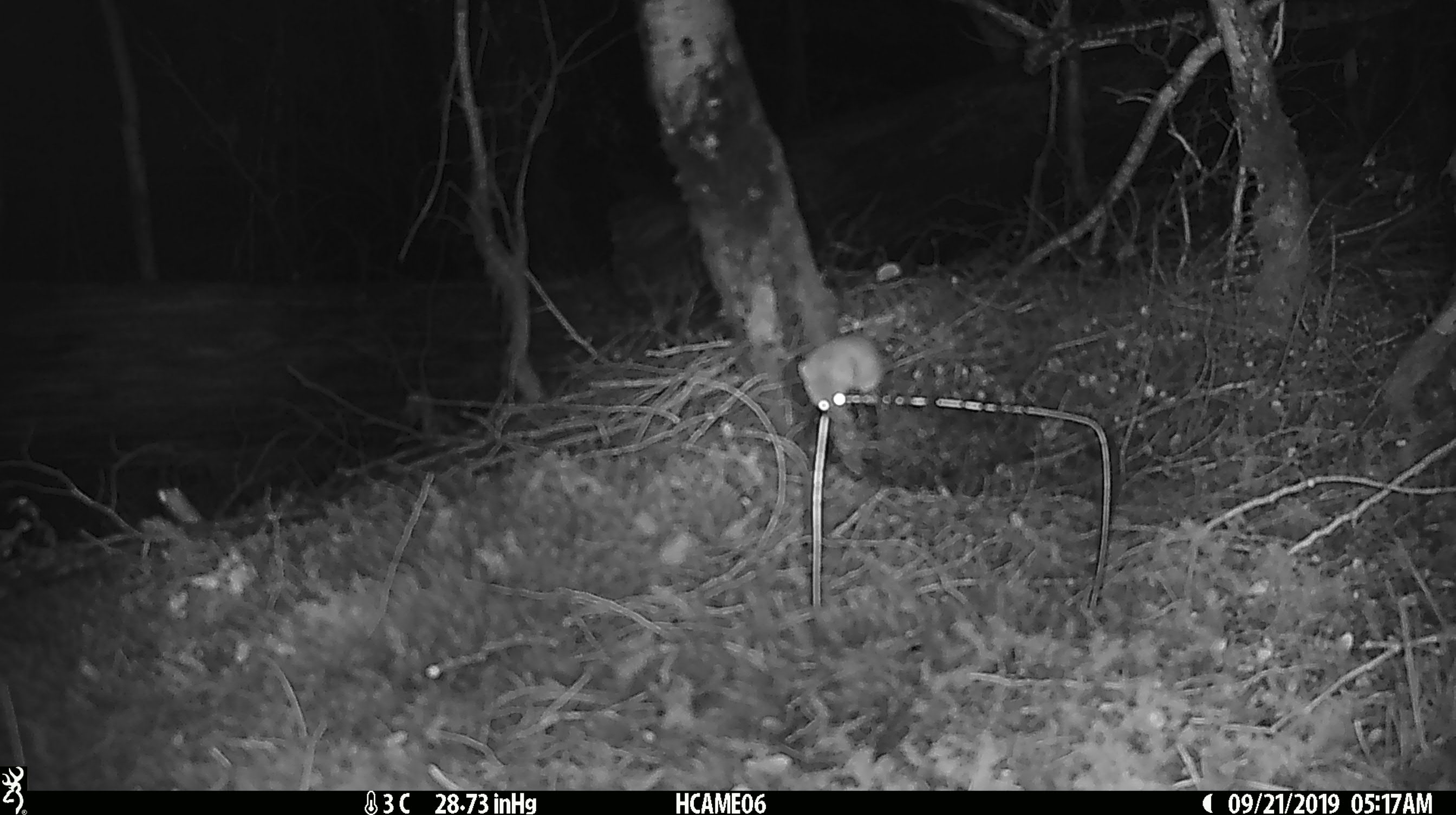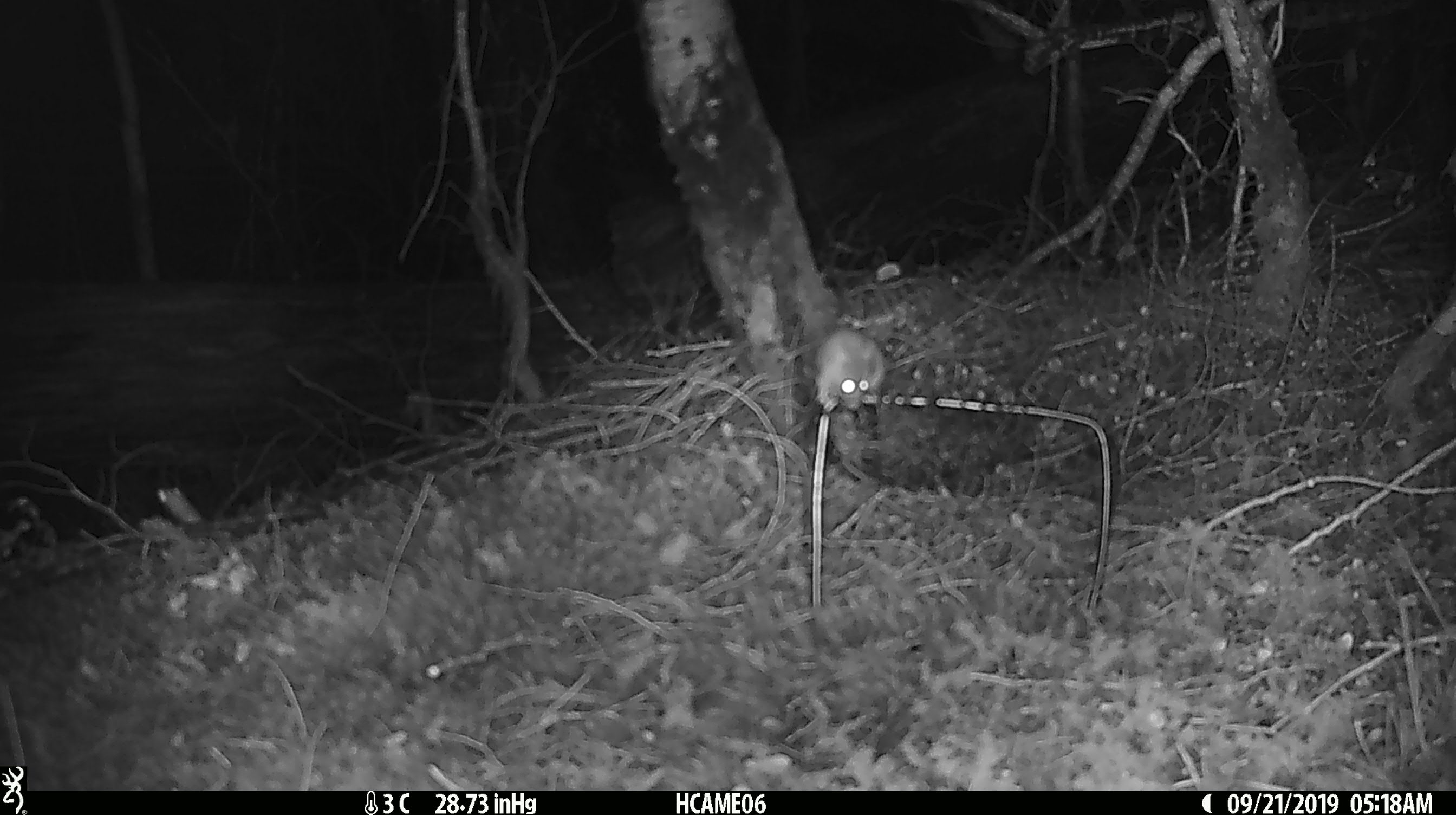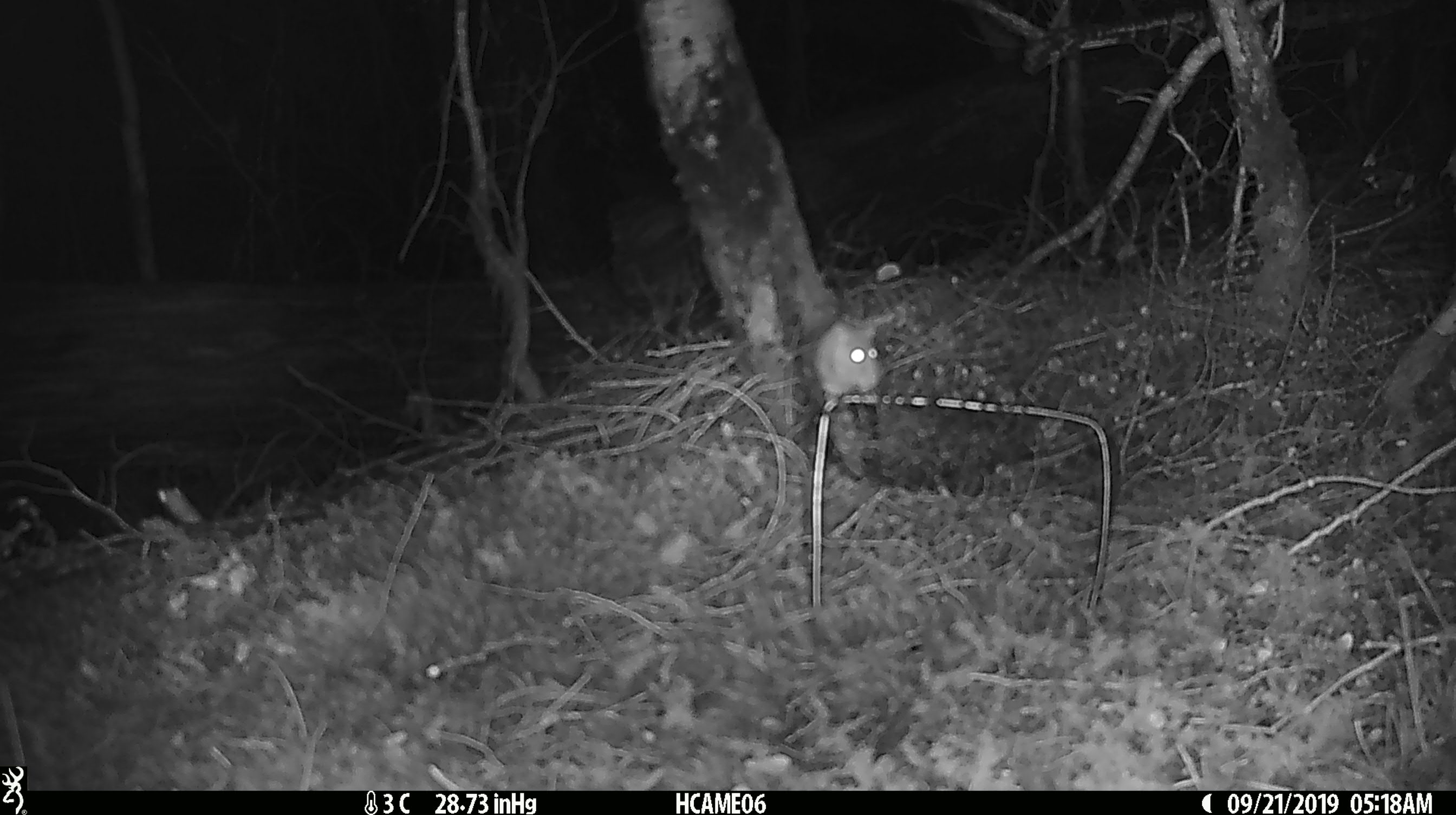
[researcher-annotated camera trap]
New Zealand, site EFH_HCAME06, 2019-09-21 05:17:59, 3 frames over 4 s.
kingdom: Animalia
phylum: Chordata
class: Mammalia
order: Rodentia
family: Muridae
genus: Mus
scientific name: Mus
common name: mouse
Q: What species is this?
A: Mouse (Mus).